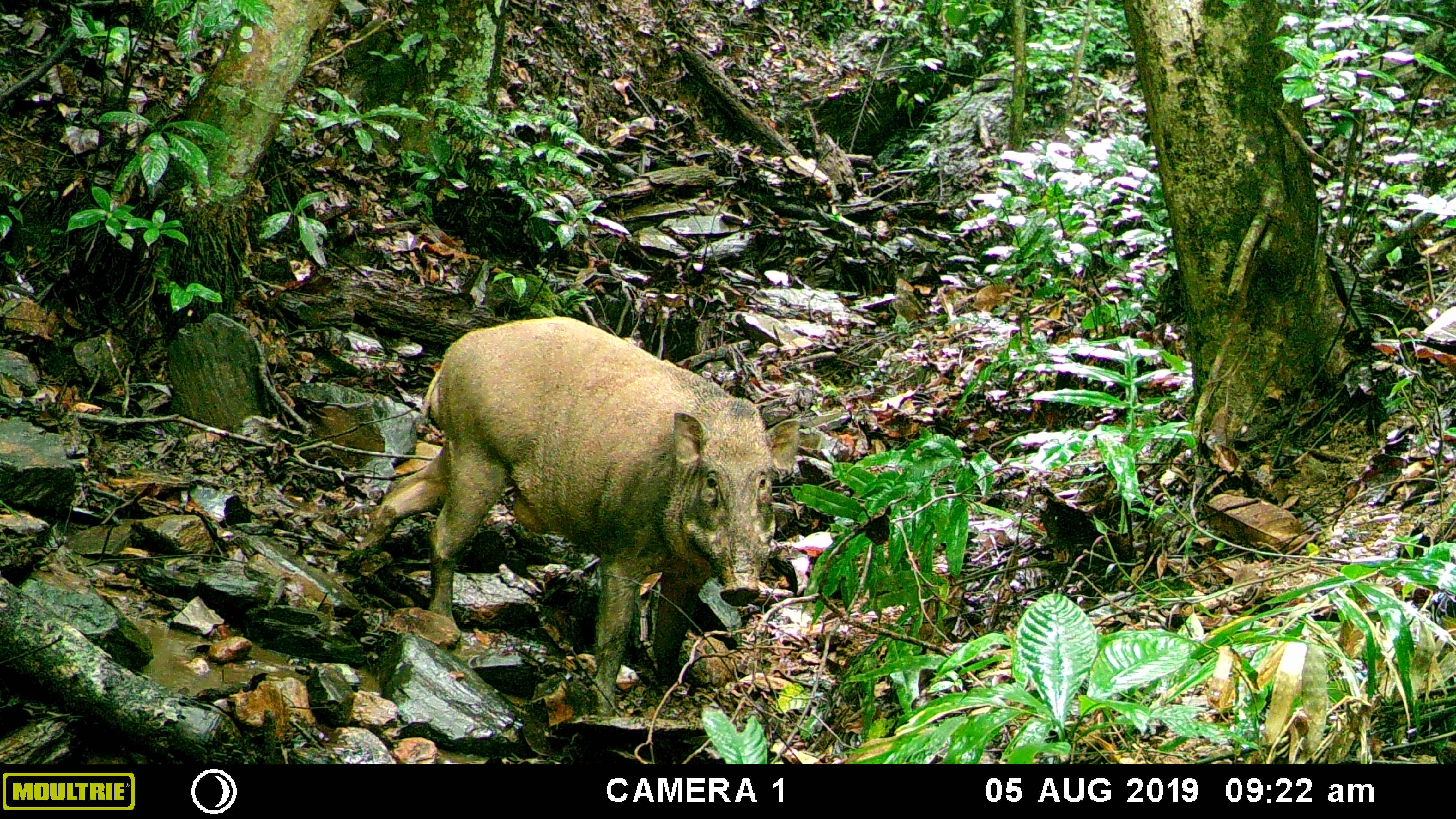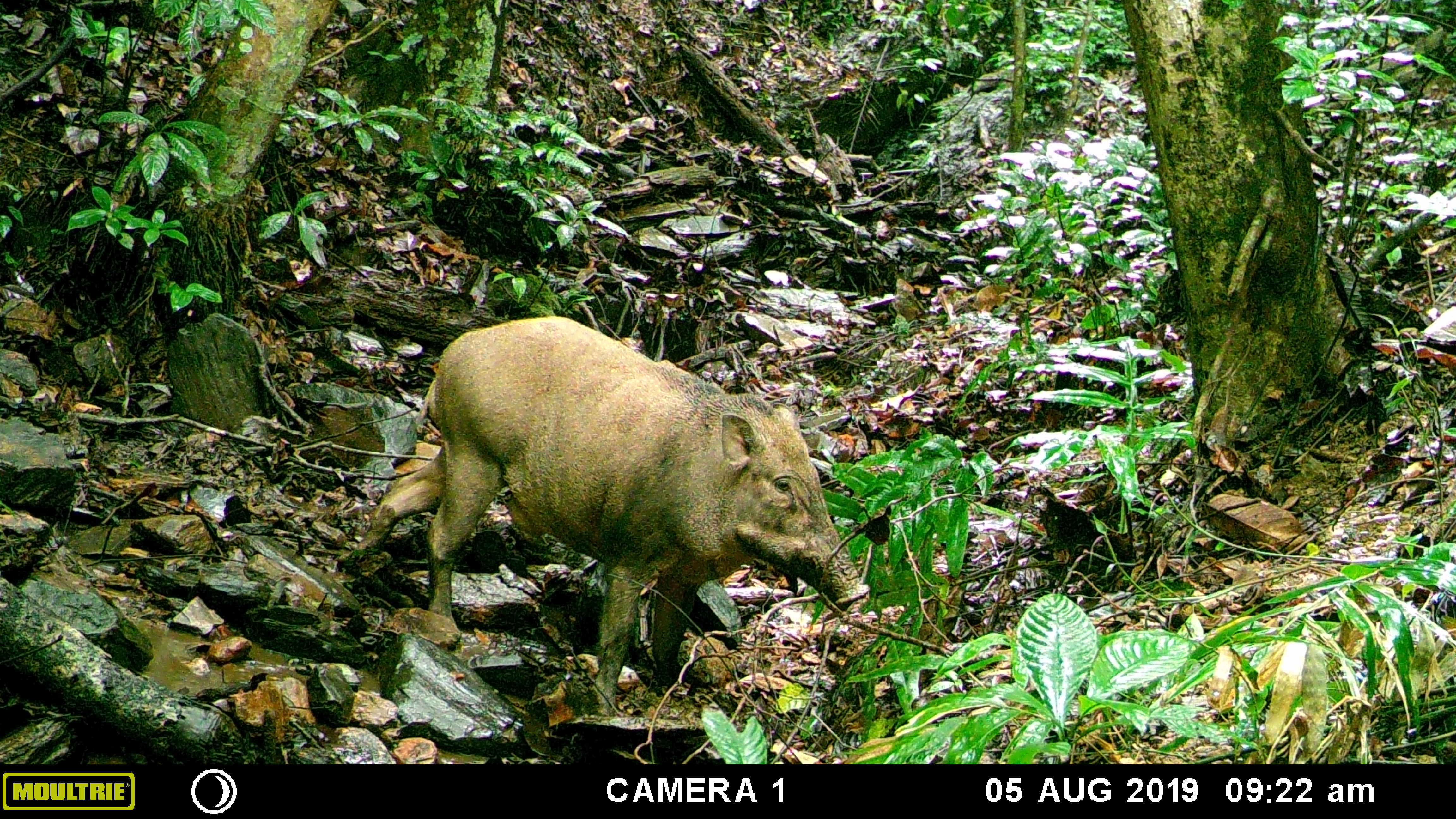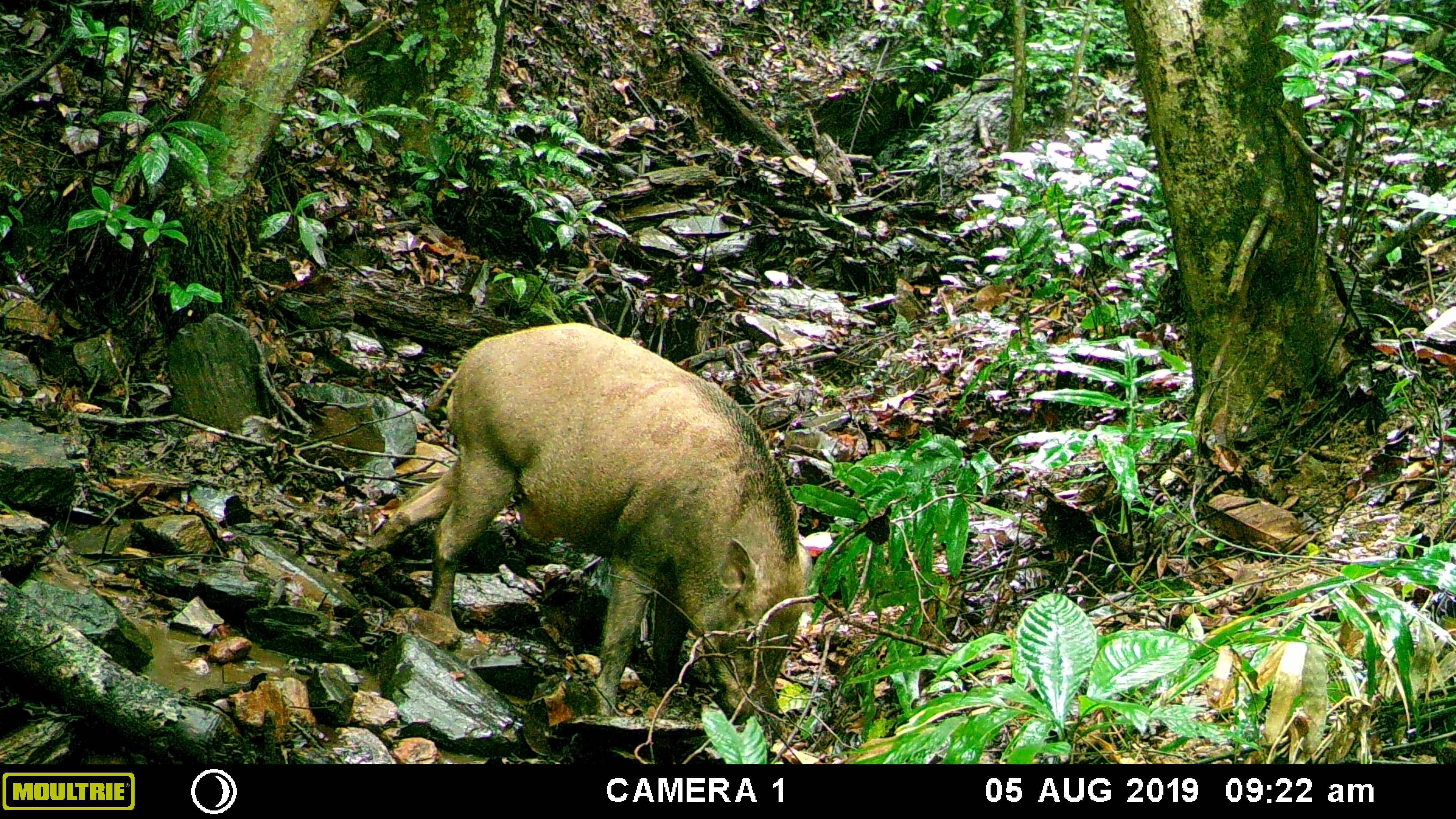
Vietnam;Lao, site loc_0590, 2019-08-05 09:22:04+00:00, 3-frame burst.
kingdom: Animalia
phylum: Chordata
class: Mammalia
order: Artiodactyla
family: Suidae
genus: Sus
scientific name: Sus scrofa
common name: eurasian wild pig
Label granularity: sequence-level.